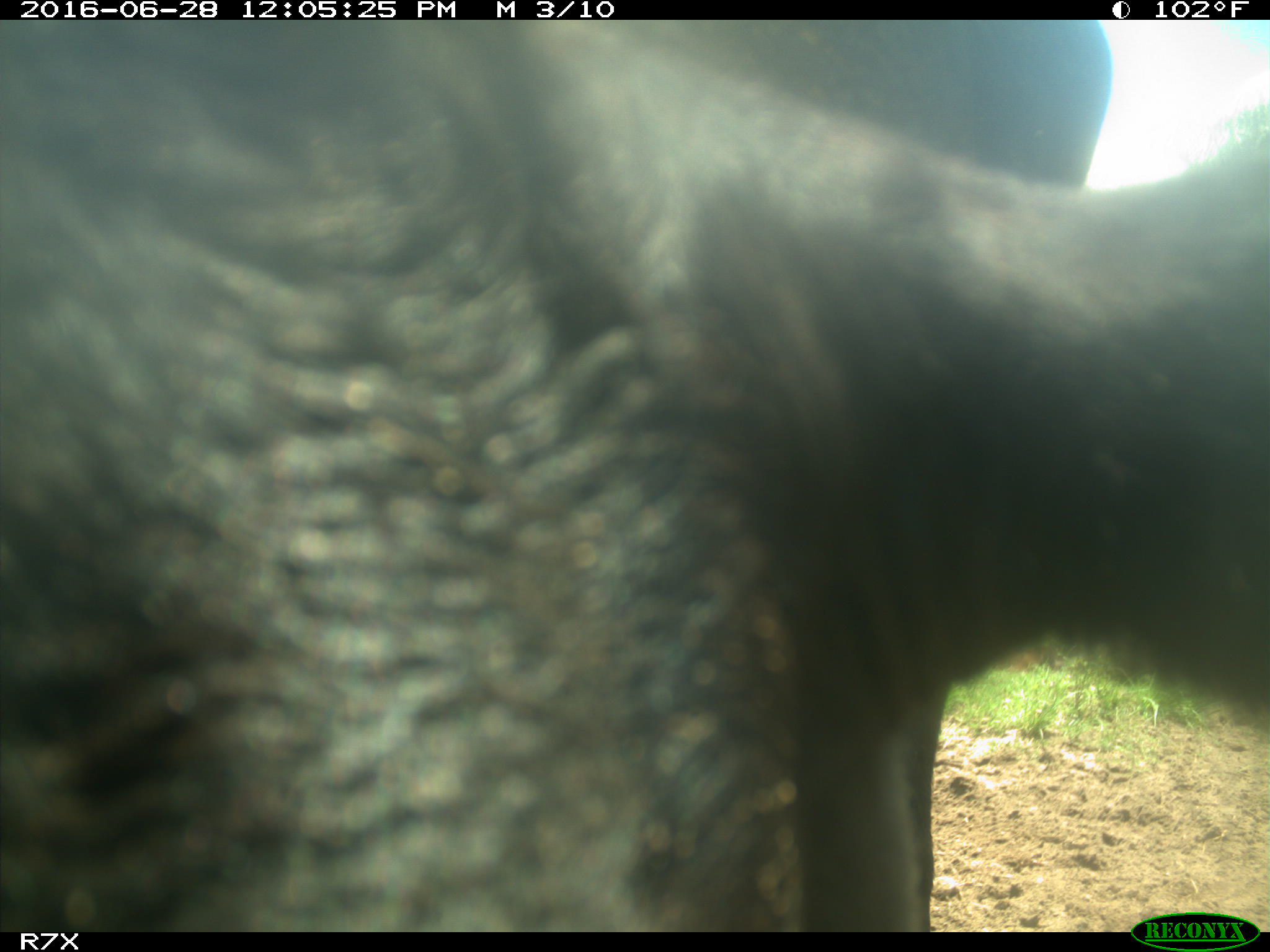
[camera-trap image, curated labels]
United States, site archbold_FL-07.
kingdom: Animalia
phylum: Chordata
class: Mammalia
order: Artiodactyla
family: Bovidae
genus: Bos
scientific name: Bos taurus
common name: domestic cow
Bos taurus (domestic cow).